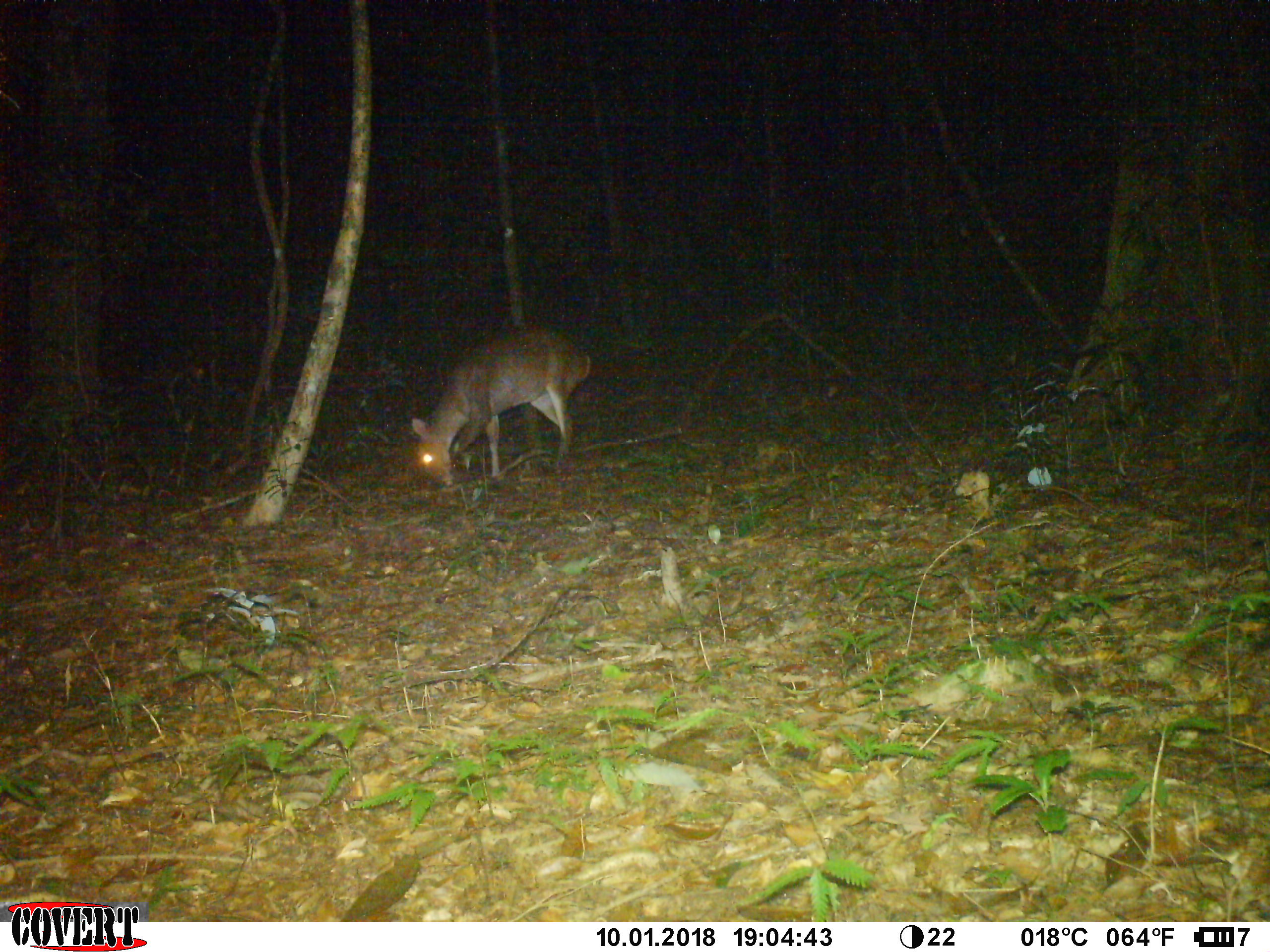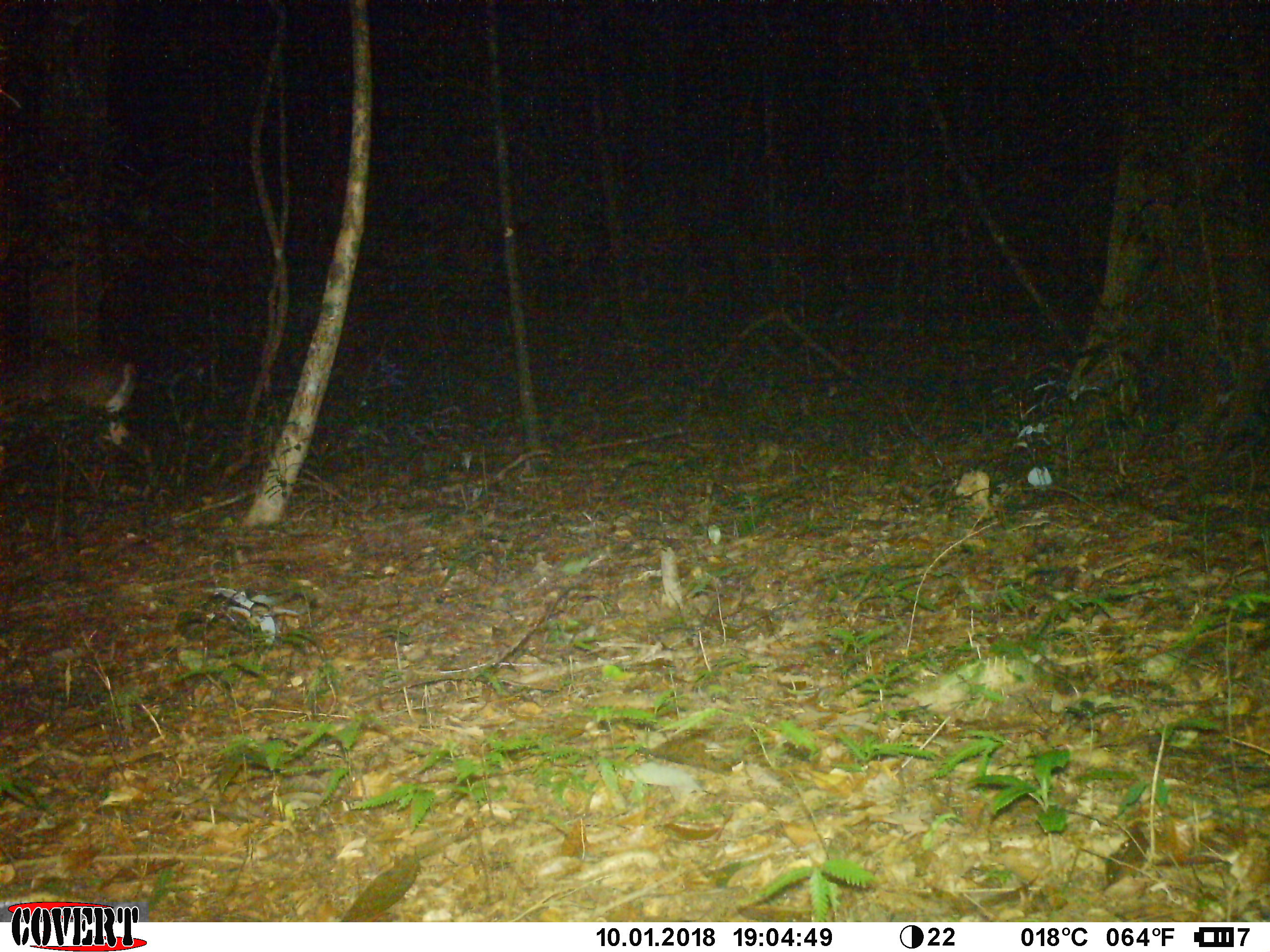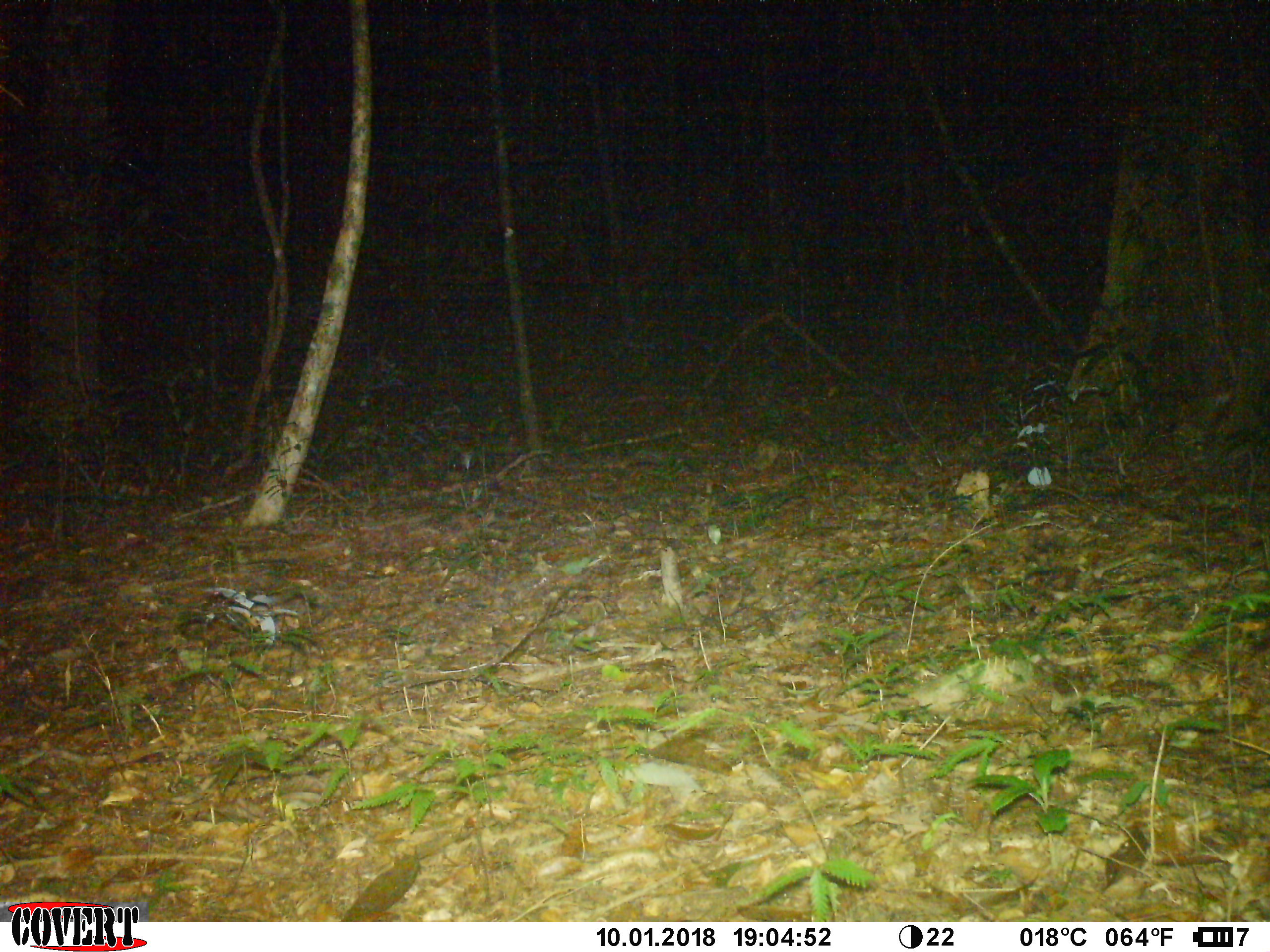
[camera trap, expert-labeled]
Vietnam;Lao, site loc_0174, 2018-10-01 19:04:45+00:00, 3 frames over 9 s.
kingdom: Animalia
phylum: Chordata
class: Mammalia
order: Artiodactyla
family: Cervidae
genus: Muntiacus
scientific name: Muntiacus vuquangensis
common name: large-antlered muntjac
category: large antlered muntjac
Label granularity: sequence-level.